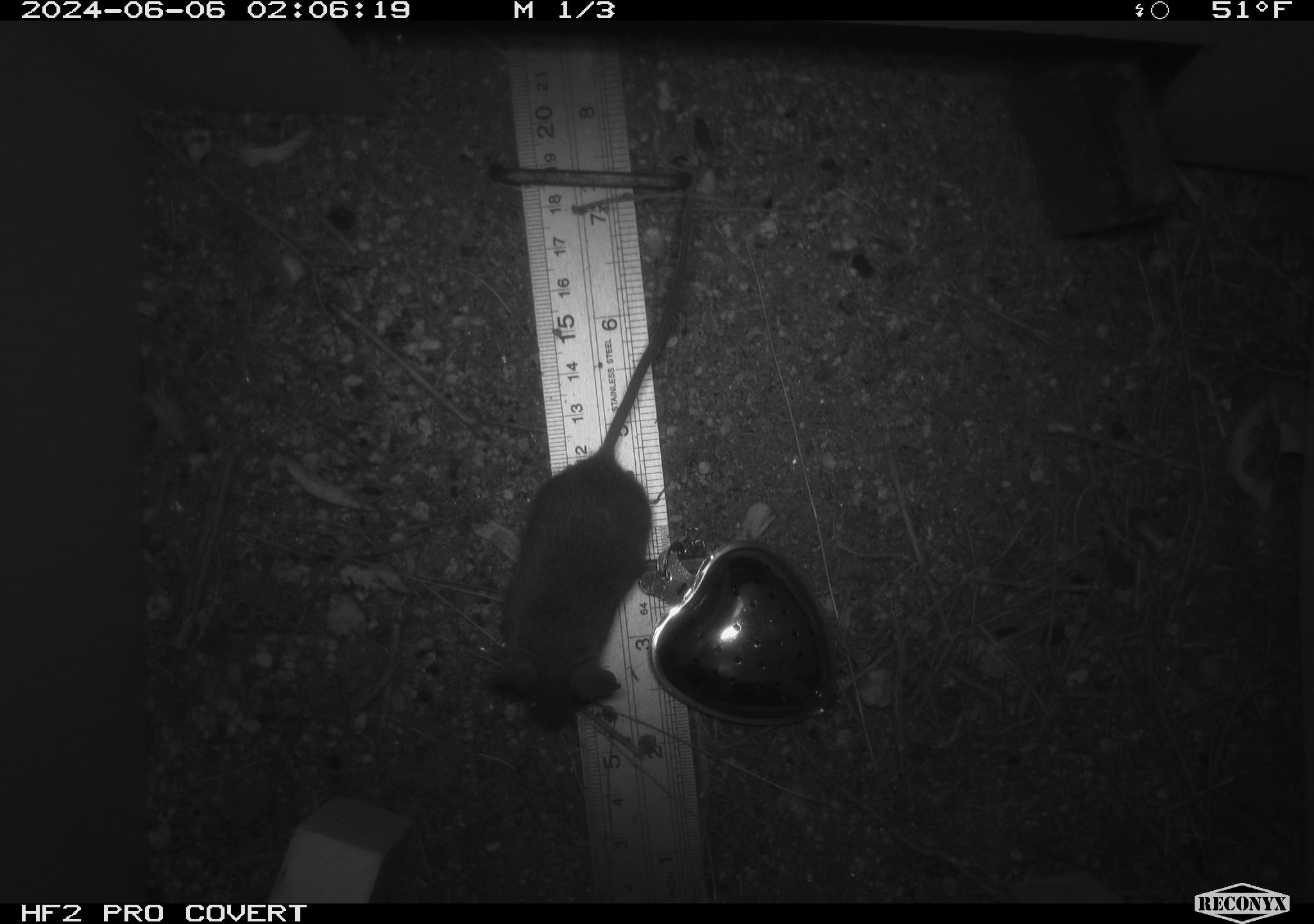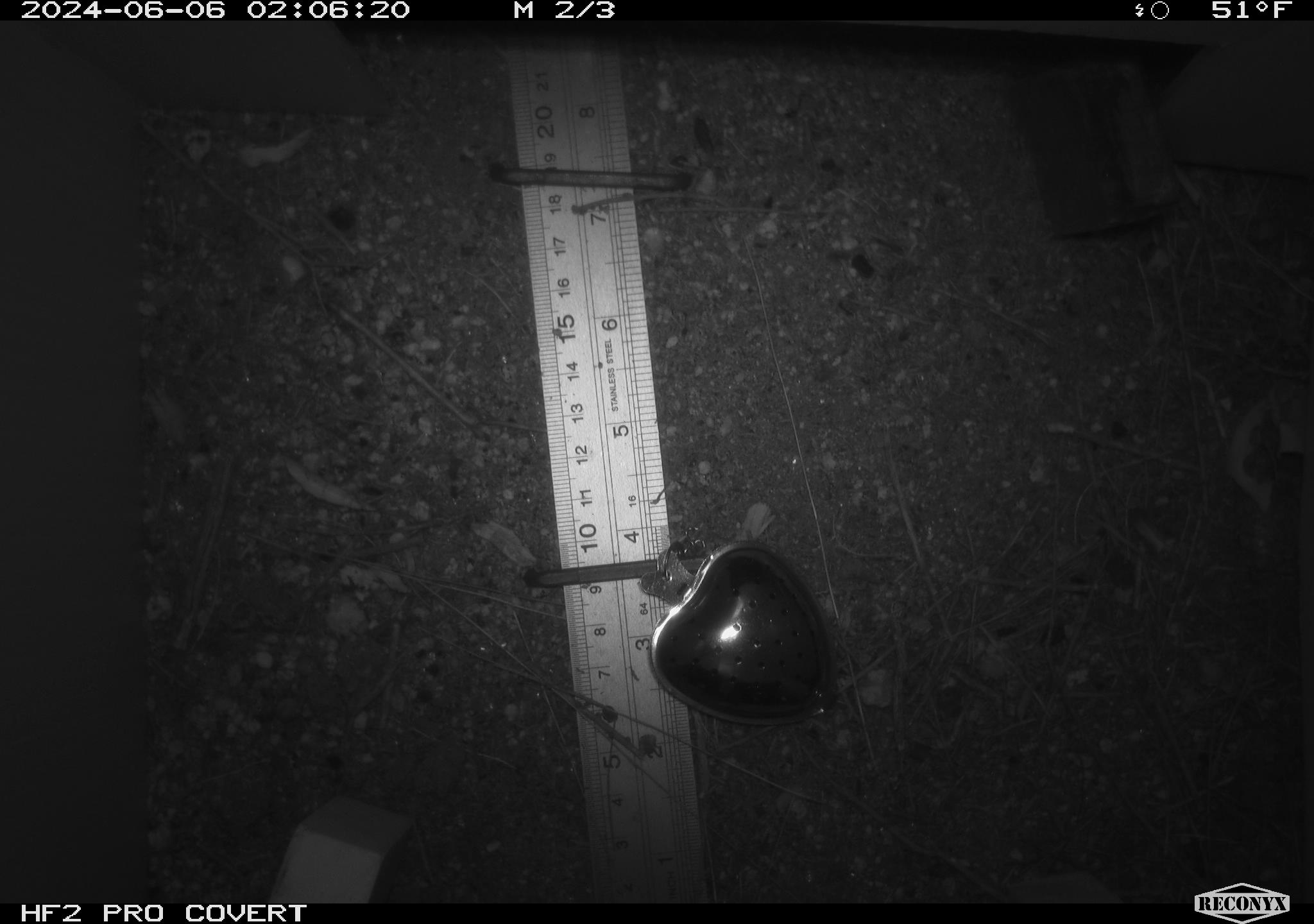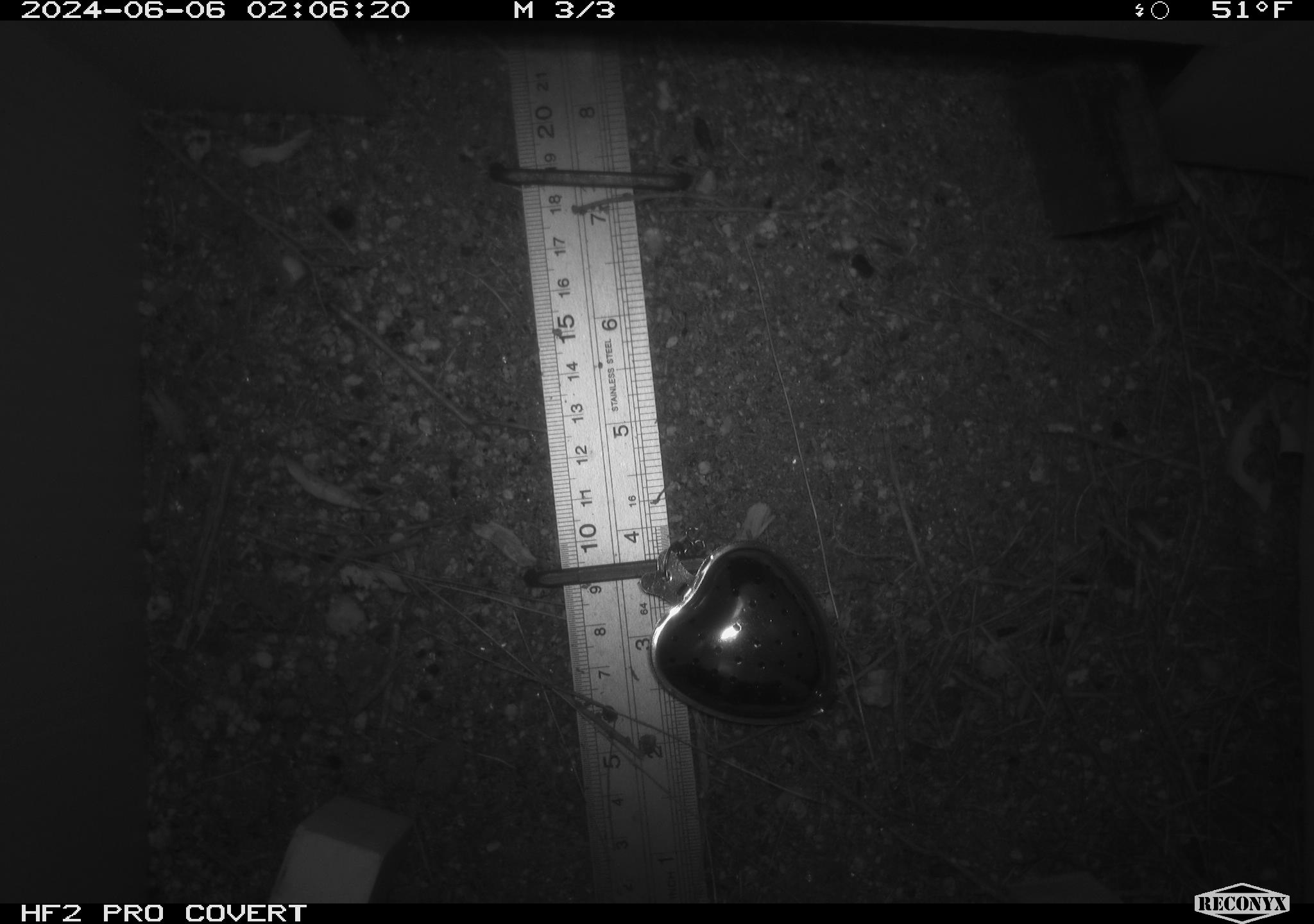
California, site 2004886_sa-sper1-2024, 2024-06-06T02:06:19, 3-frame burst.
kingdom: Animalia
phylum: Chordata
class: Mammalia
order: Rodentia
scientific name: Rodentia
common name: mouse species